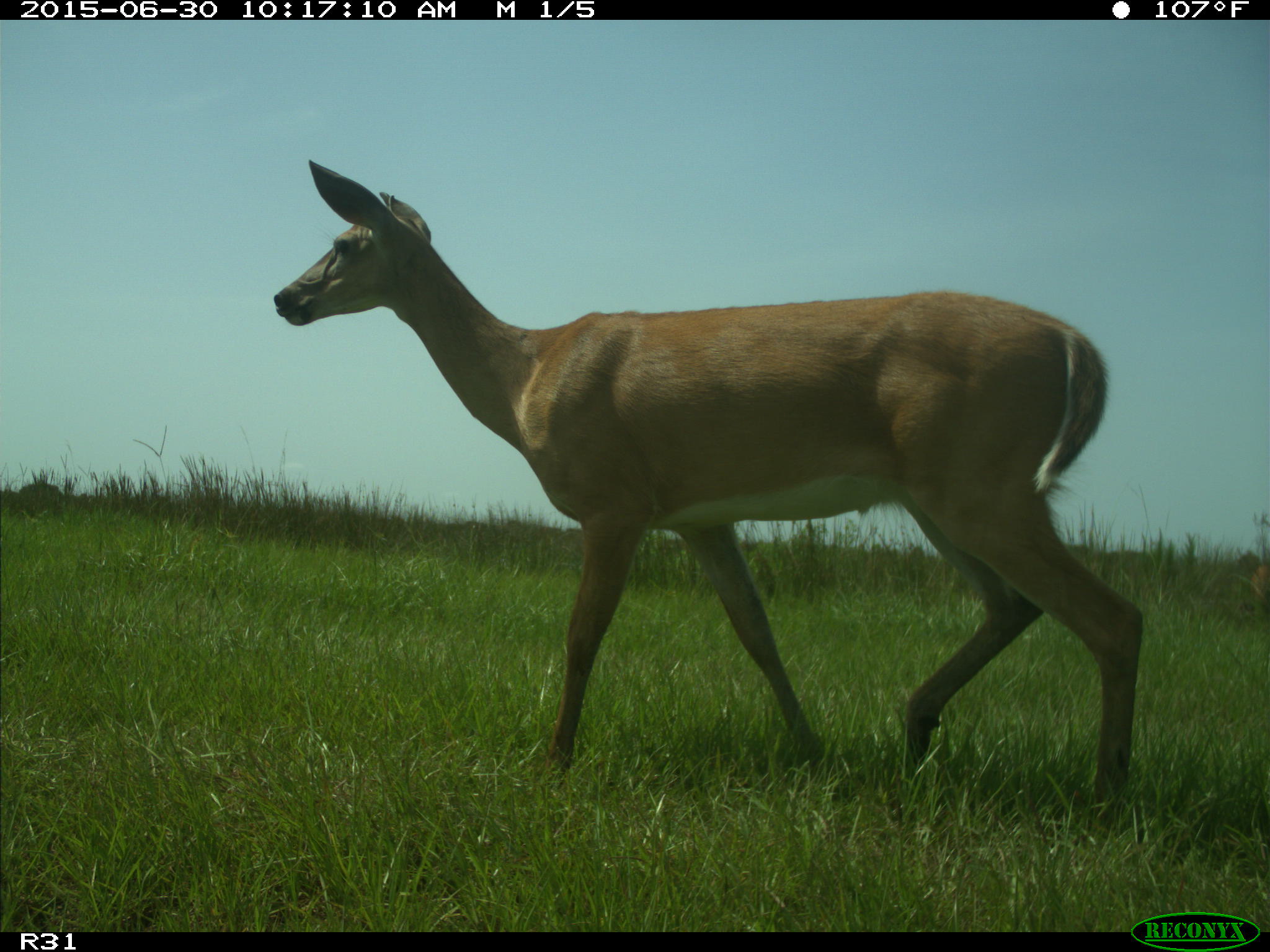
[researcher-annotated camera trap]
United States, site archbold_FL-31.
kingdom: Animalia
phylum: Chordata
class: Mammalia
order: Artiodactyla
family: Cervidae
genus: Odocoileus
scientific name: Odocoileus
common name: deer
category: unidentified deer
Unidentified deer (deer) (Odocoileus).